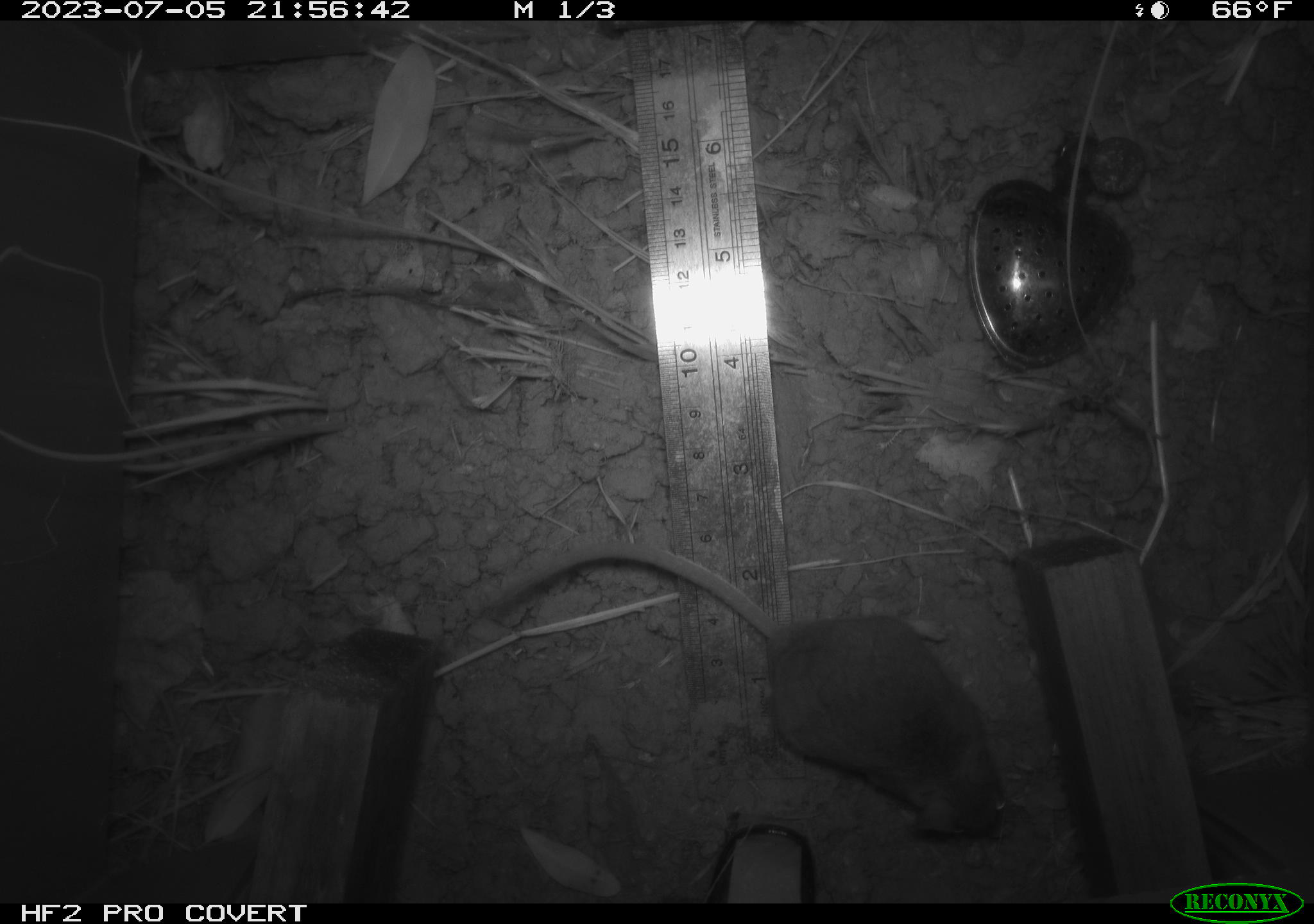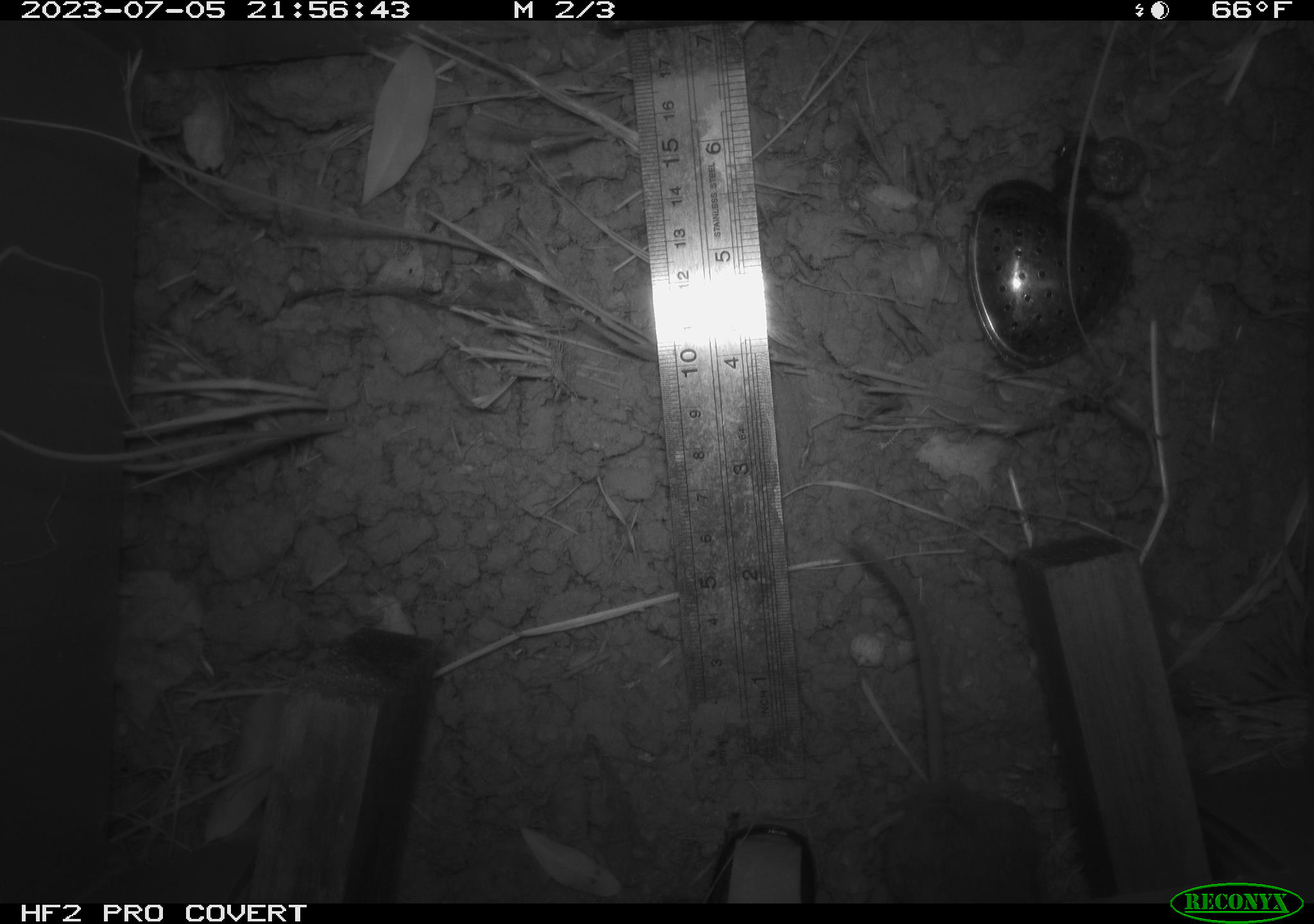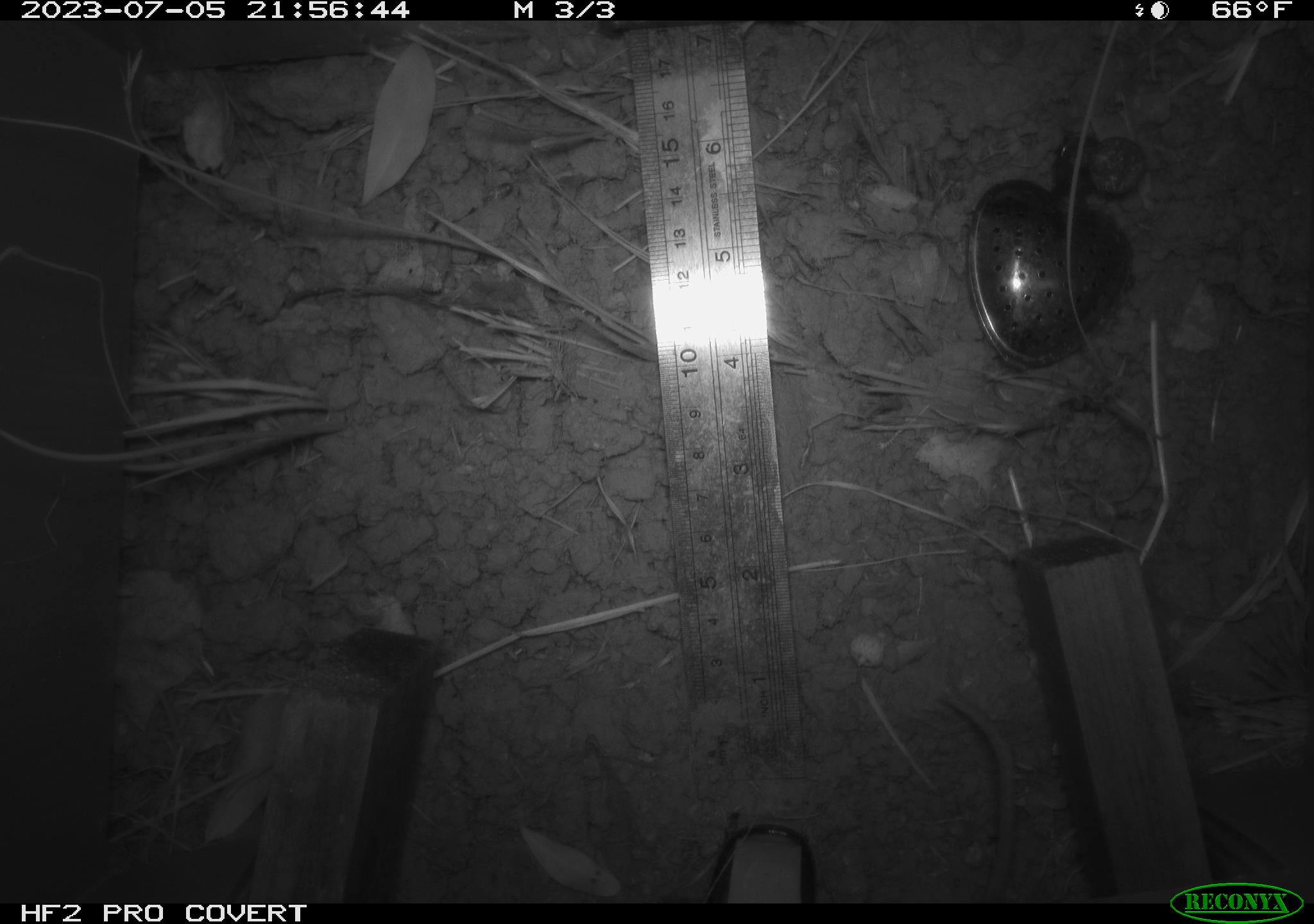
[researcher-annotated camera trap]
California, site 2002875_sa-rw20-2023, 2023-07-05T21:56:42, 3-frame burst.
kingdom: Animalia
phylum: Chordata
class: Mammalia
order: Rodentia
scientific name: Rodentia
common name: mouse species